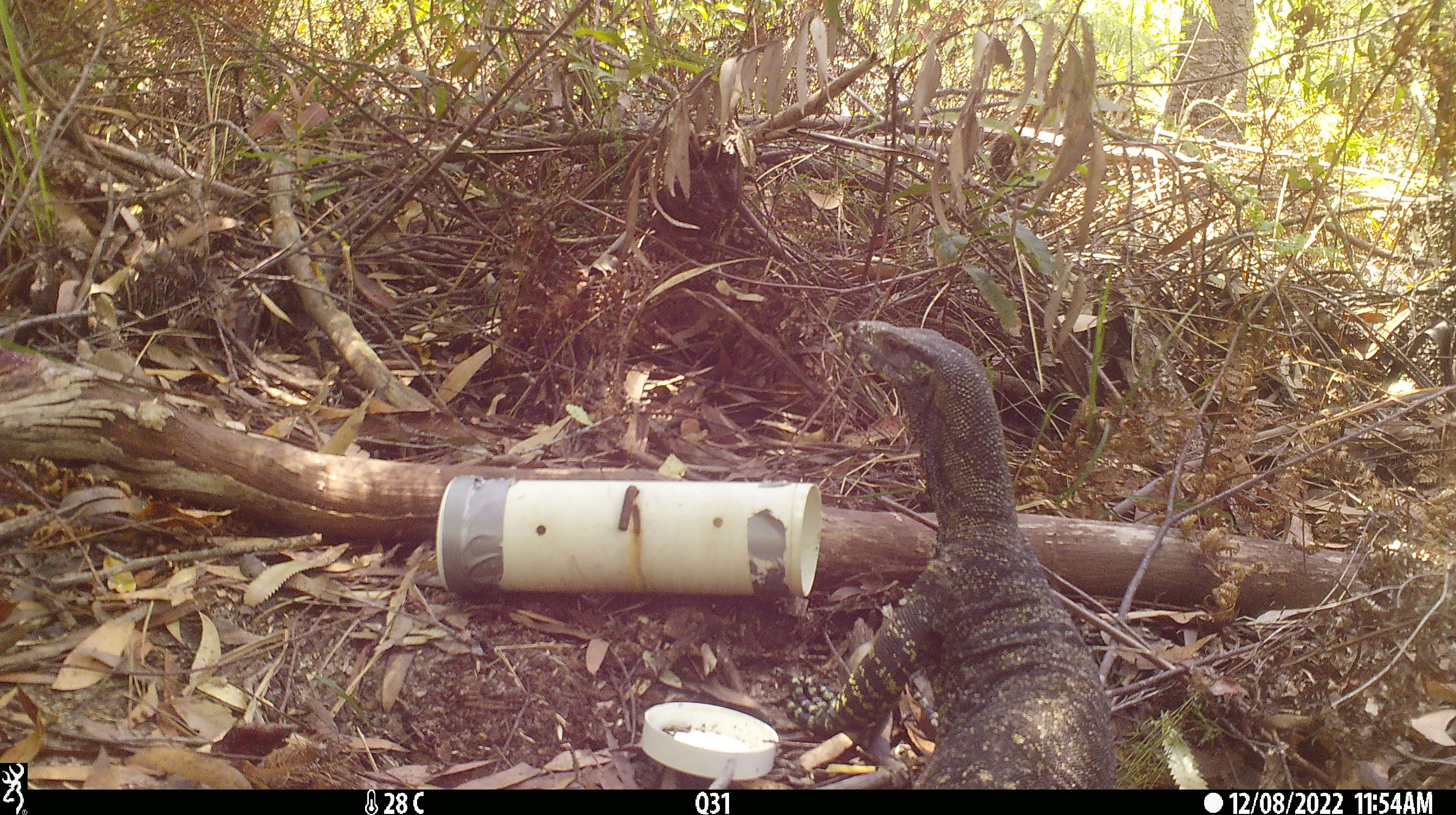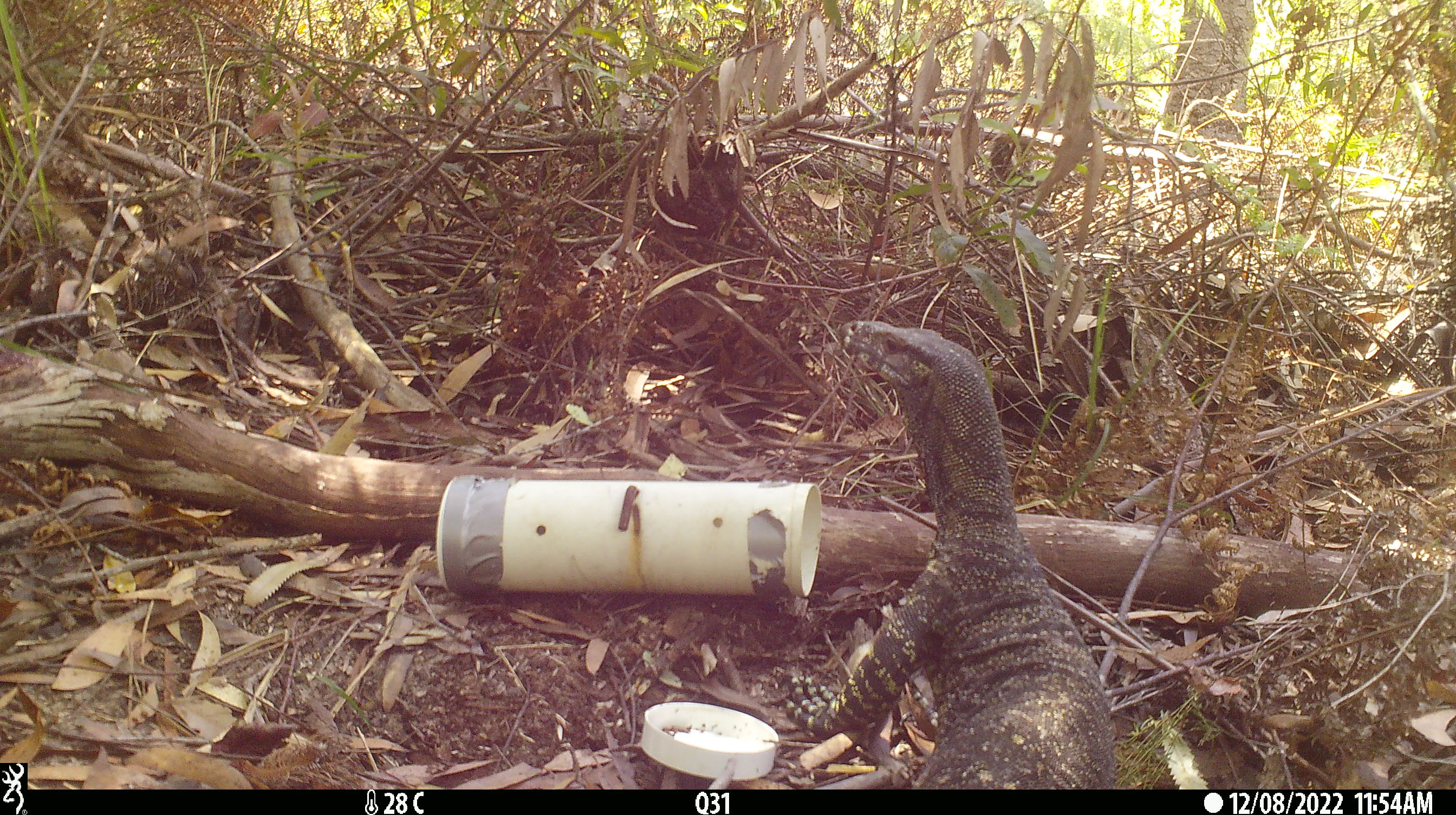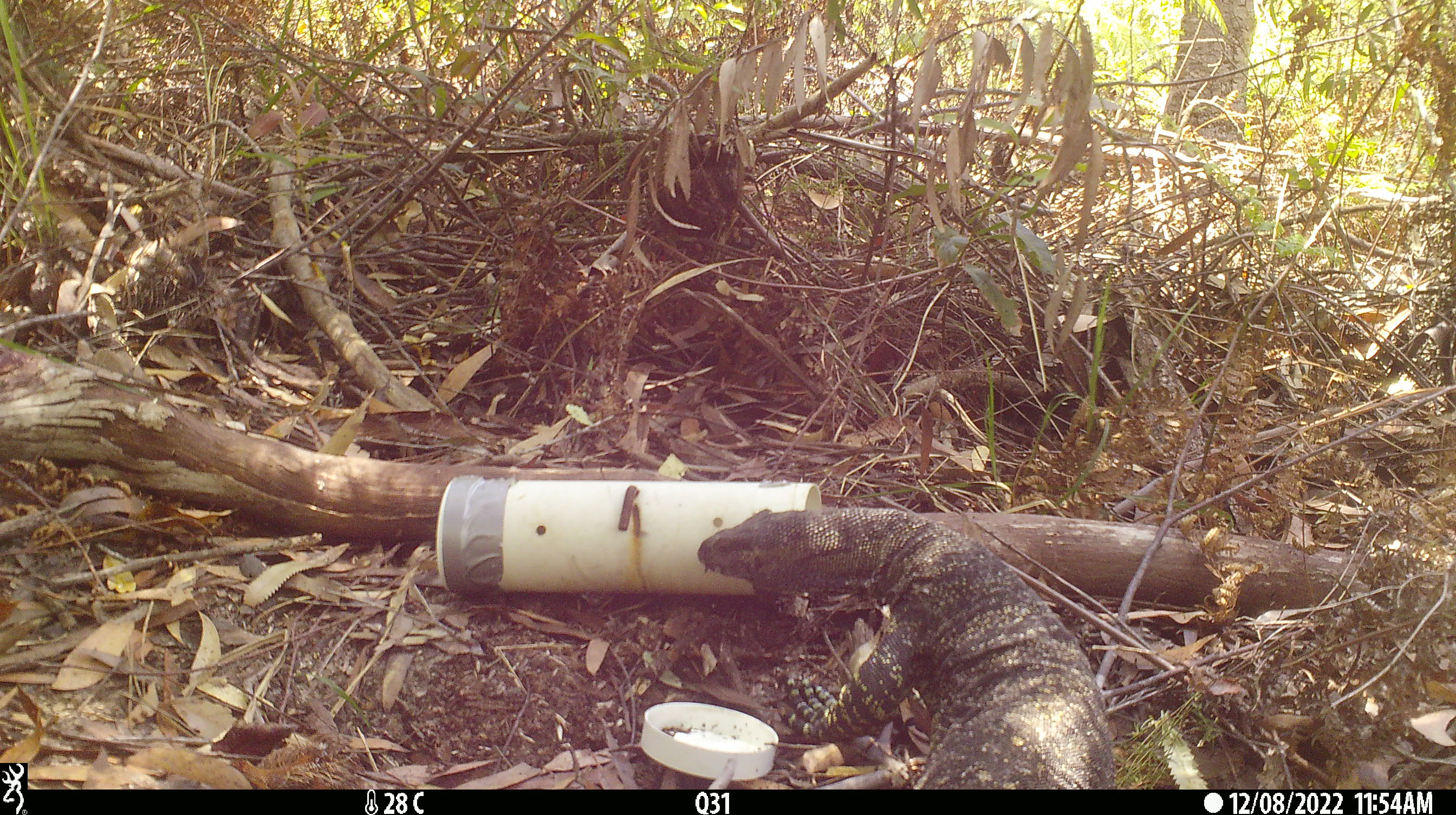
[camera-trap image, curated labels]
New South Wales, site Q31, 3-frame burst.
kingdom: Animalia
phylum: Chordata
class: Reptilia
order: Squamata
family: Varanidae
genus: Varanus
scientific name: Varanus varius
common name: lace monitor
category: goanna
Goanna (lace monitor) (Varanus varius).